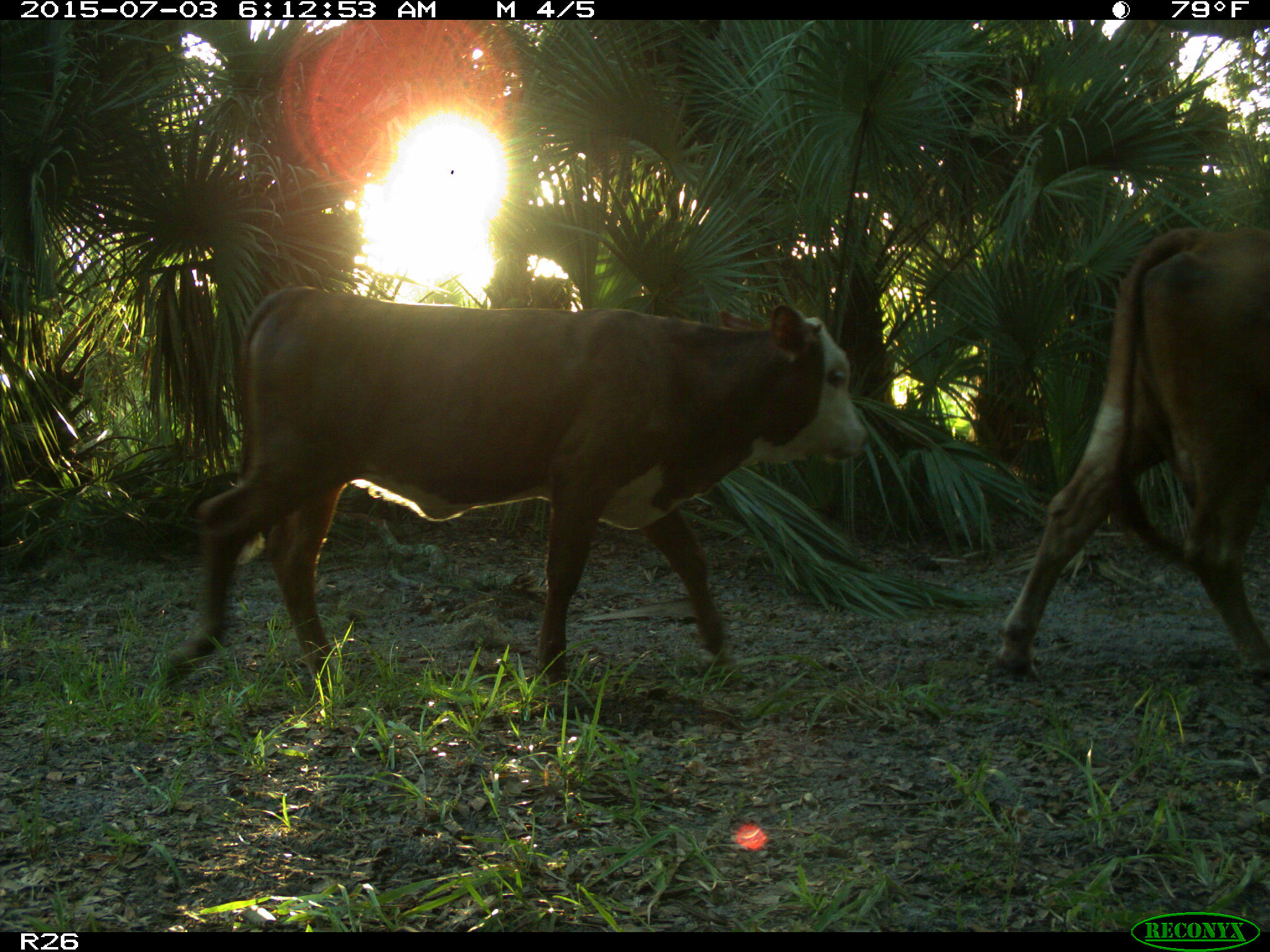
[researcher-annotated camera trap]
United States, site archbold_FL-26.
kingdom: Animalia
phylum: Chordata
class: Mammalia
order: Artiodactyla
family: Bovidae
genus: Bos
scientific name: Bos taurus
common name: domestic cow